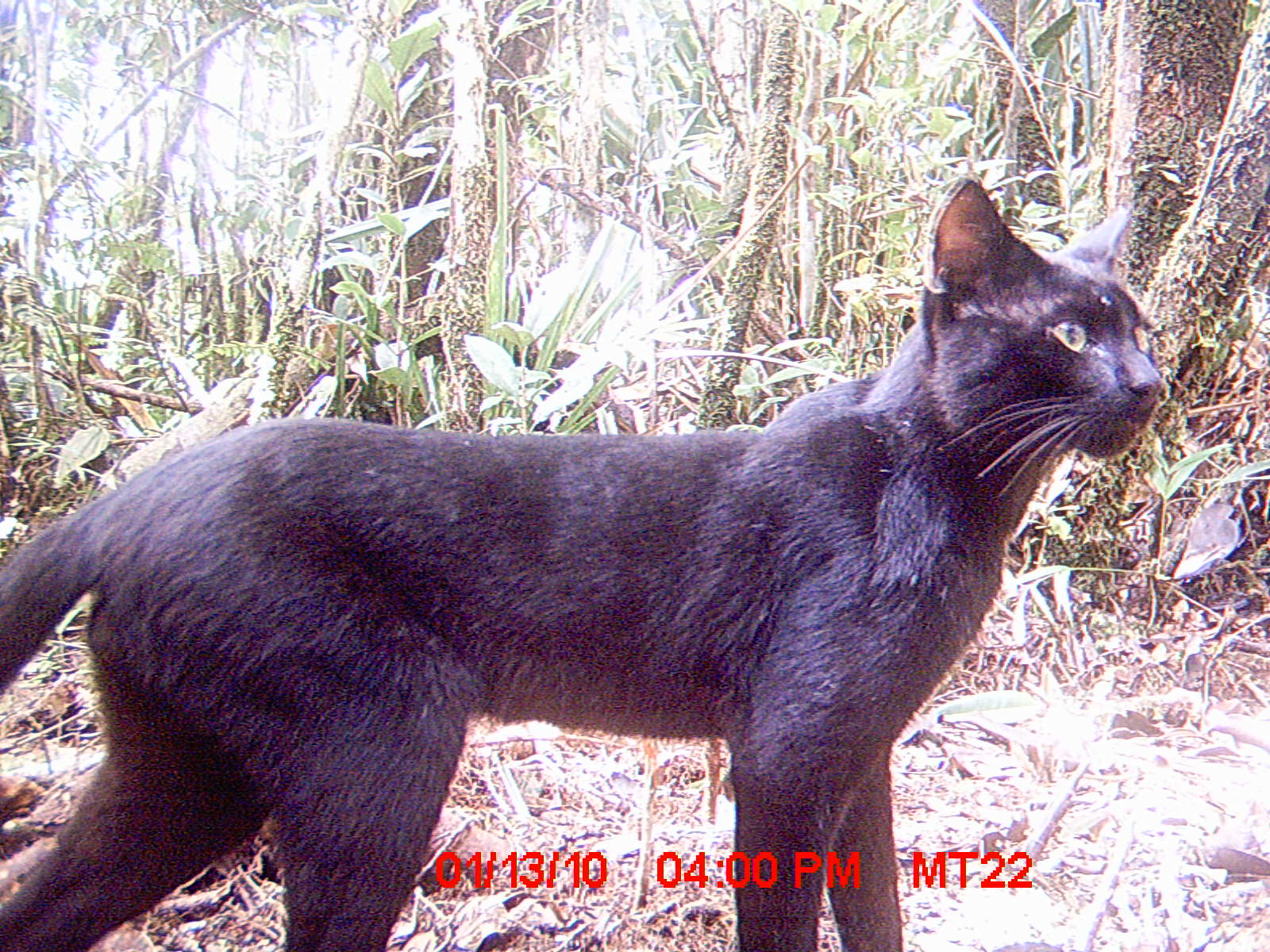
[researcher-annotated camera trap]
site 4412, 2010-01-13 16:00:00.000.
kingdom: Animalia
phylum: Chordata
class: Mammalia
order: Carnivora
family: Felidae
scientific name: Felidae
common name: felids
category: felis sp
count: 1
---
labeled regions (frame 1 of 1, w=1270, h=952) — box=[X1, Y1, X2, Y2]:
felis sp: box=[0, 173, 1166, 950]